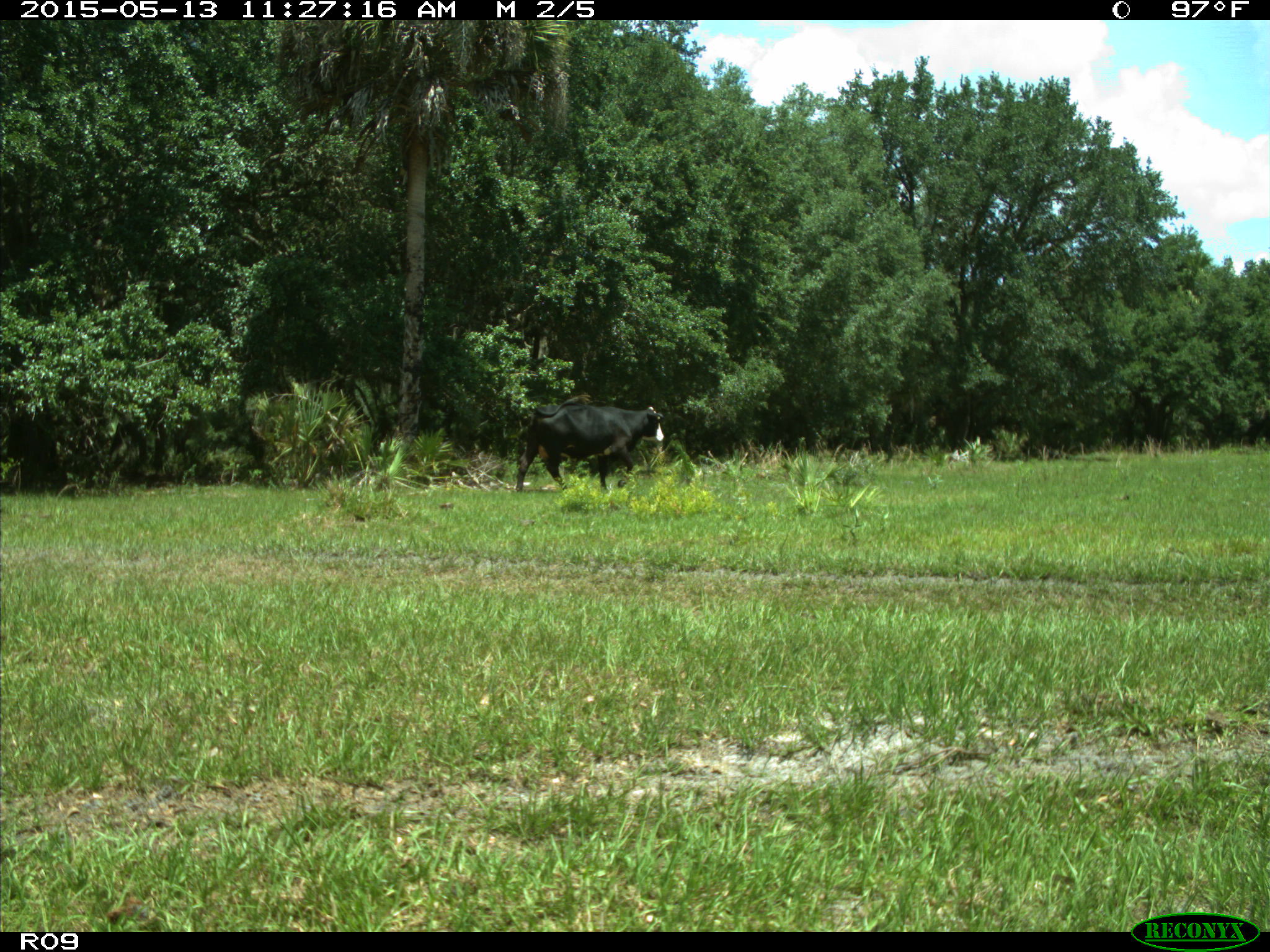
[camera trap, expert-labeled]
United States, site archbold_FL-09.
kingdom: Animalia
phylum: Chordata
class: Mammalia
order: Artiodactyla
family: Bovidae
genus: Bos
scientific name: Bos taurus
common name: domestic cow